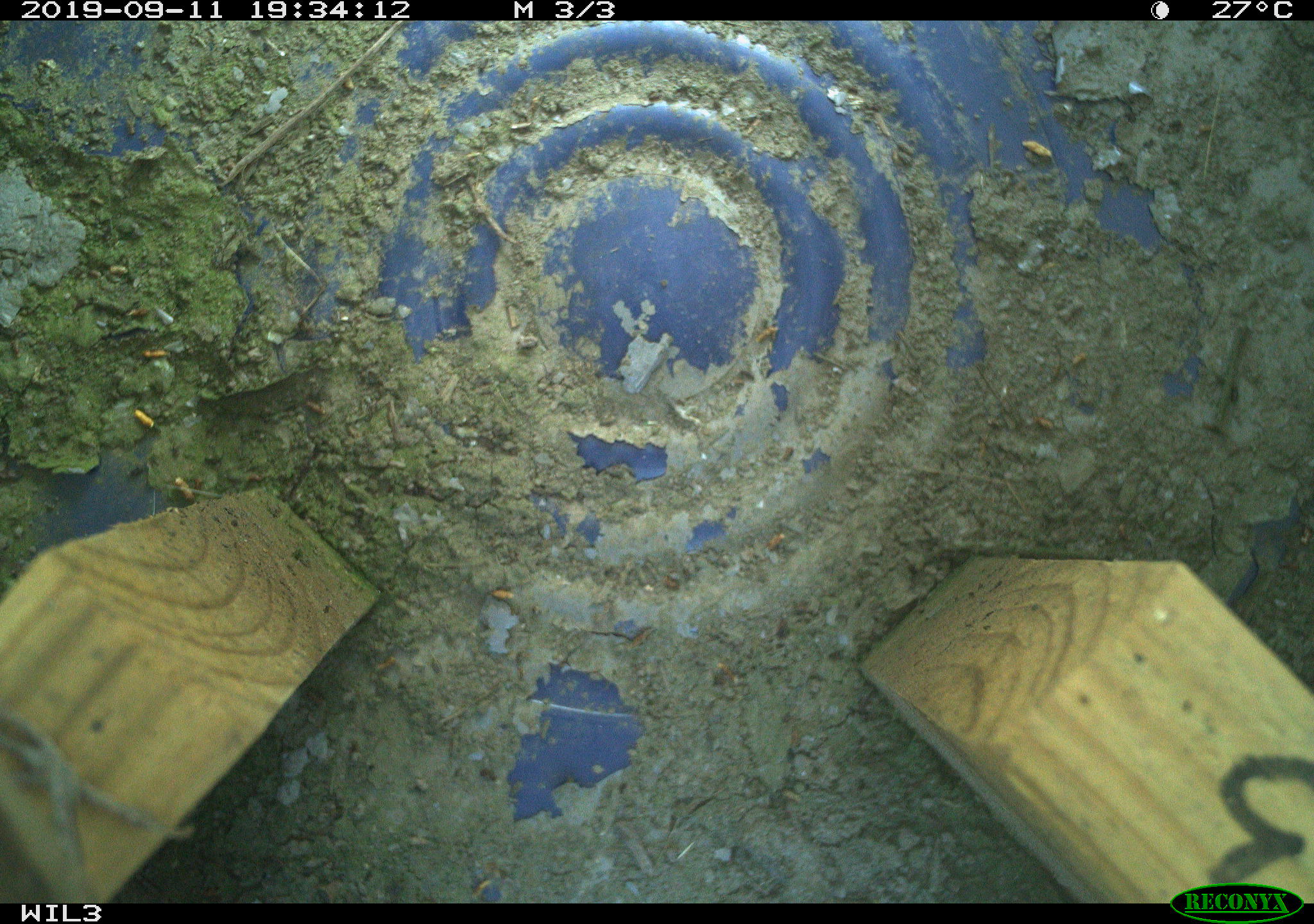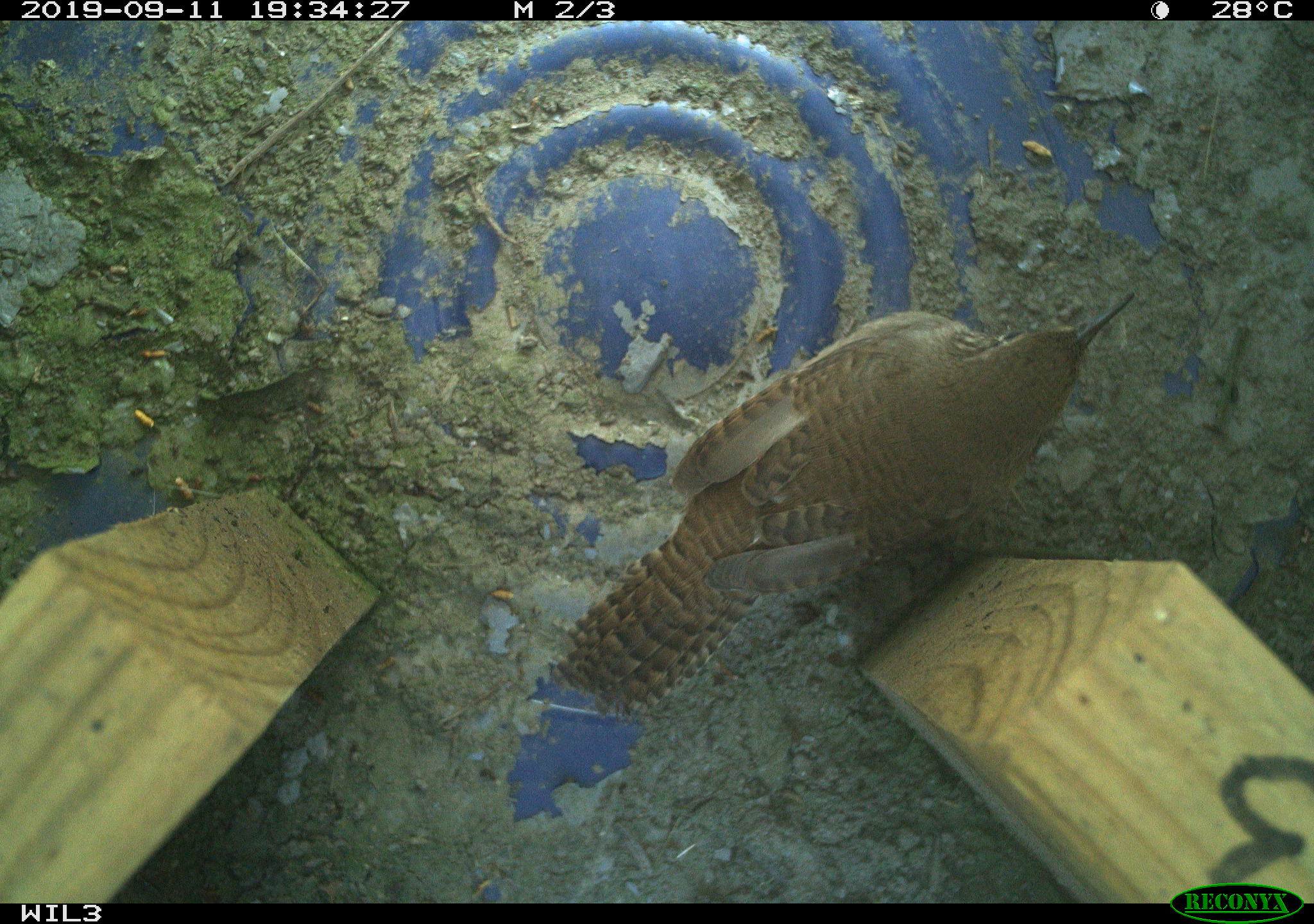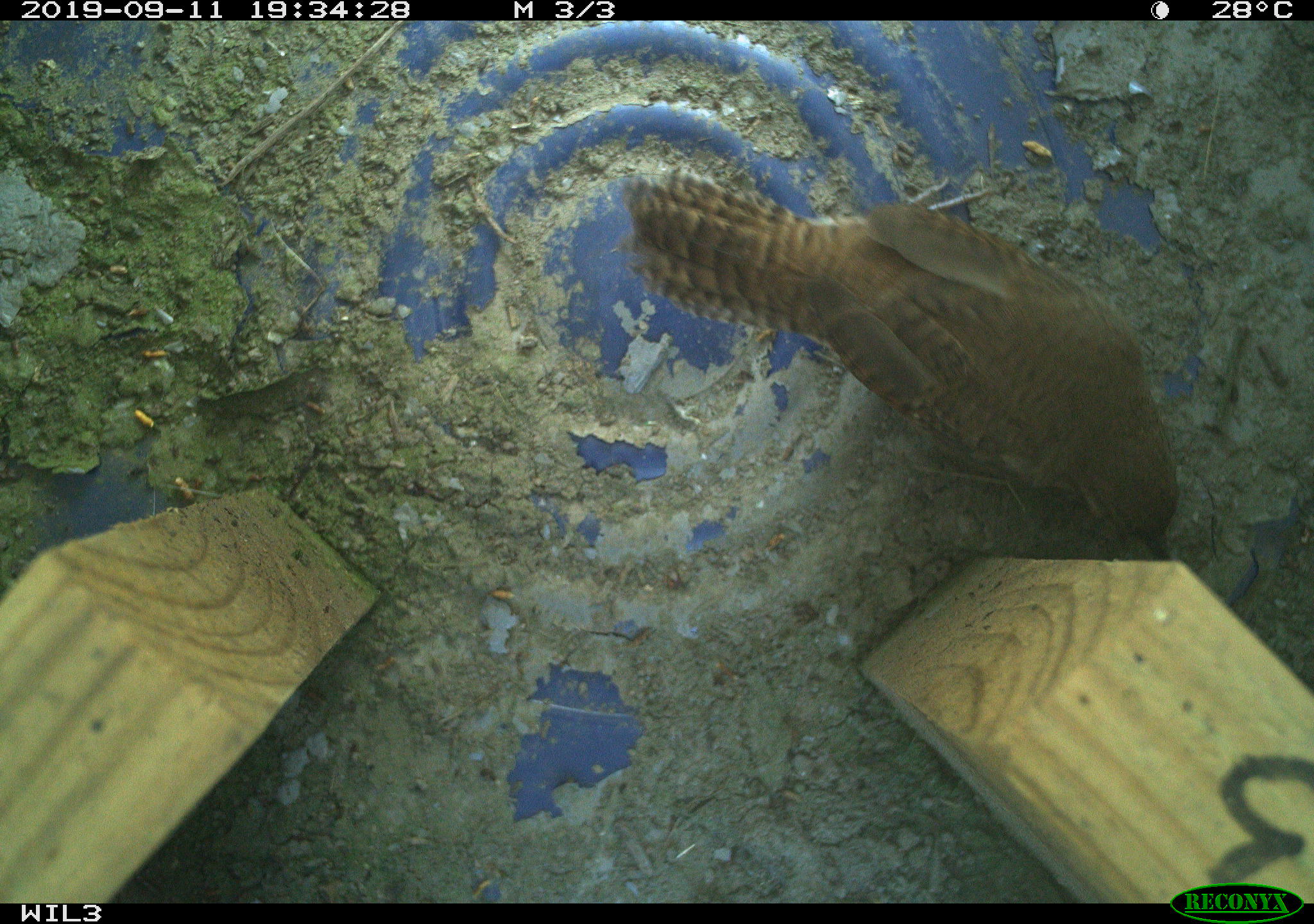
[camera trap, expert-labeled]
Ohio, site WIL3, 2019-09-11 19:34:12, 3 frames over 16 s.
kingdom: Animalia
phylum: Chordata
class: Aves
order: Passeriformes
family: Troglodytidae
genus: Troglodytes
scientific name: Troglodytes aedon aedon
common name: northern house wren